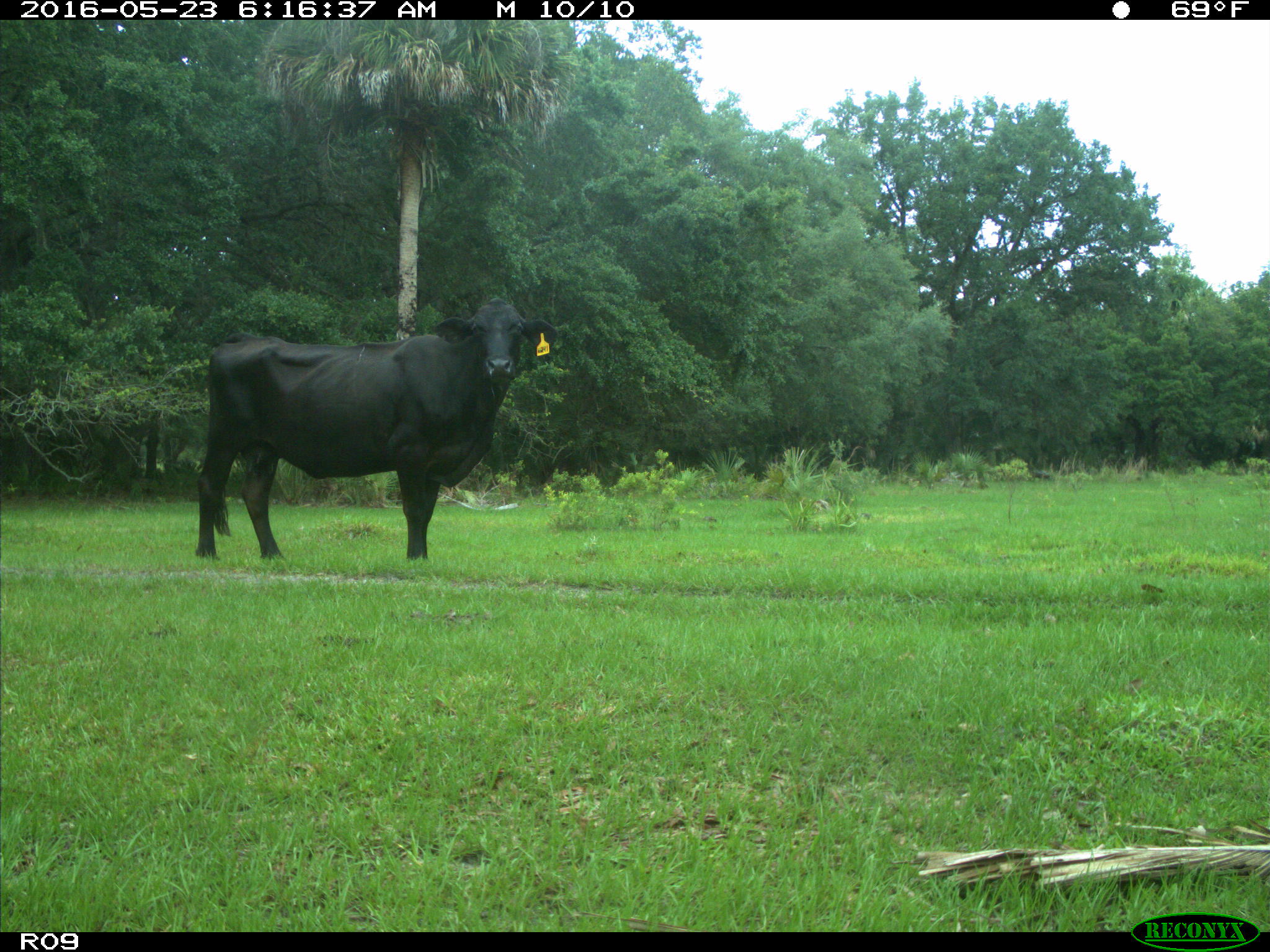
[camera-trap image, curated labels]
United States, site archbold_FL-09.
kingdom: Animalia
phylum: Chordata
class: Mammalia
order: Artiodactyla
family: Bovidae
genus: Bos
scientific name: Bos taurus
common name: domestic cow